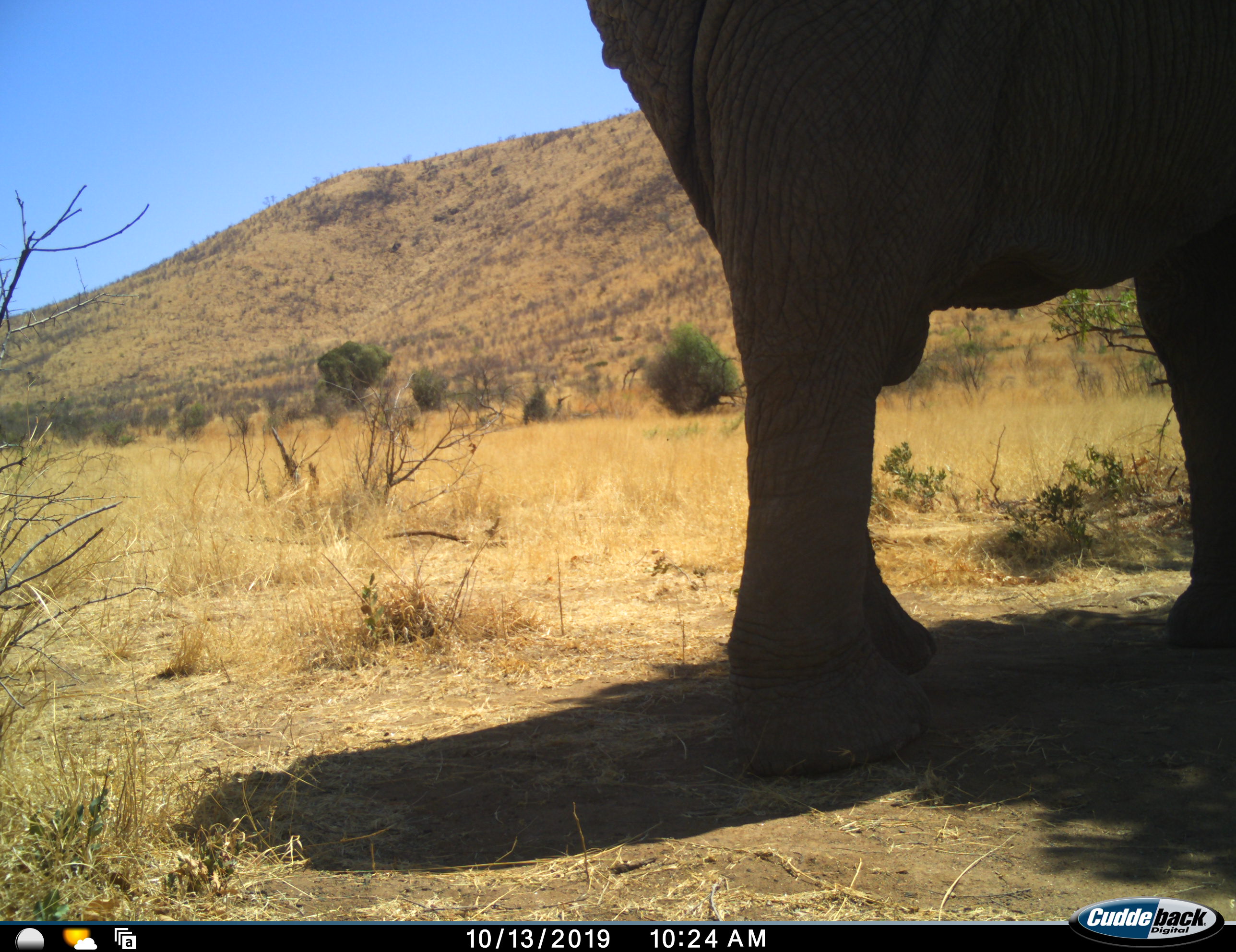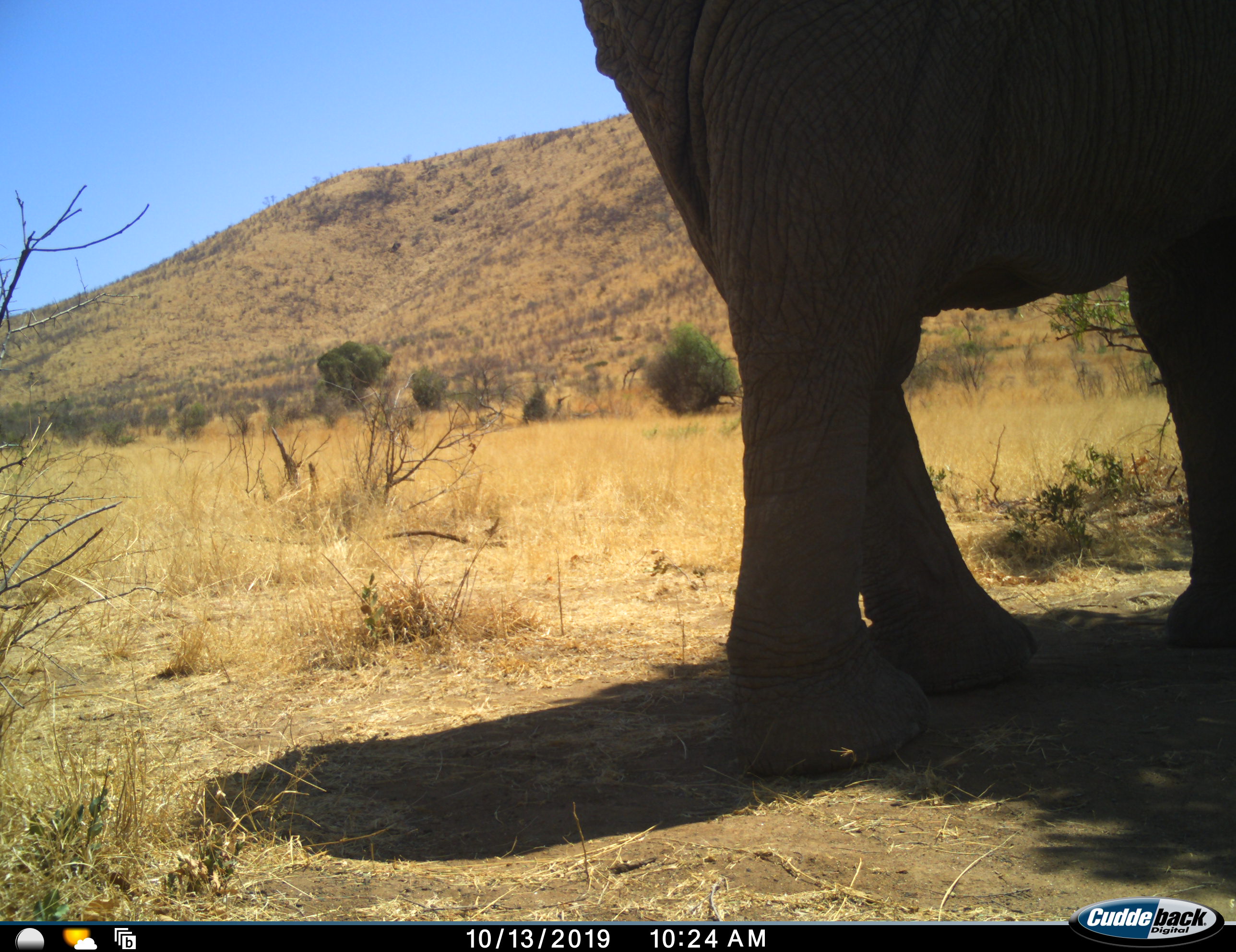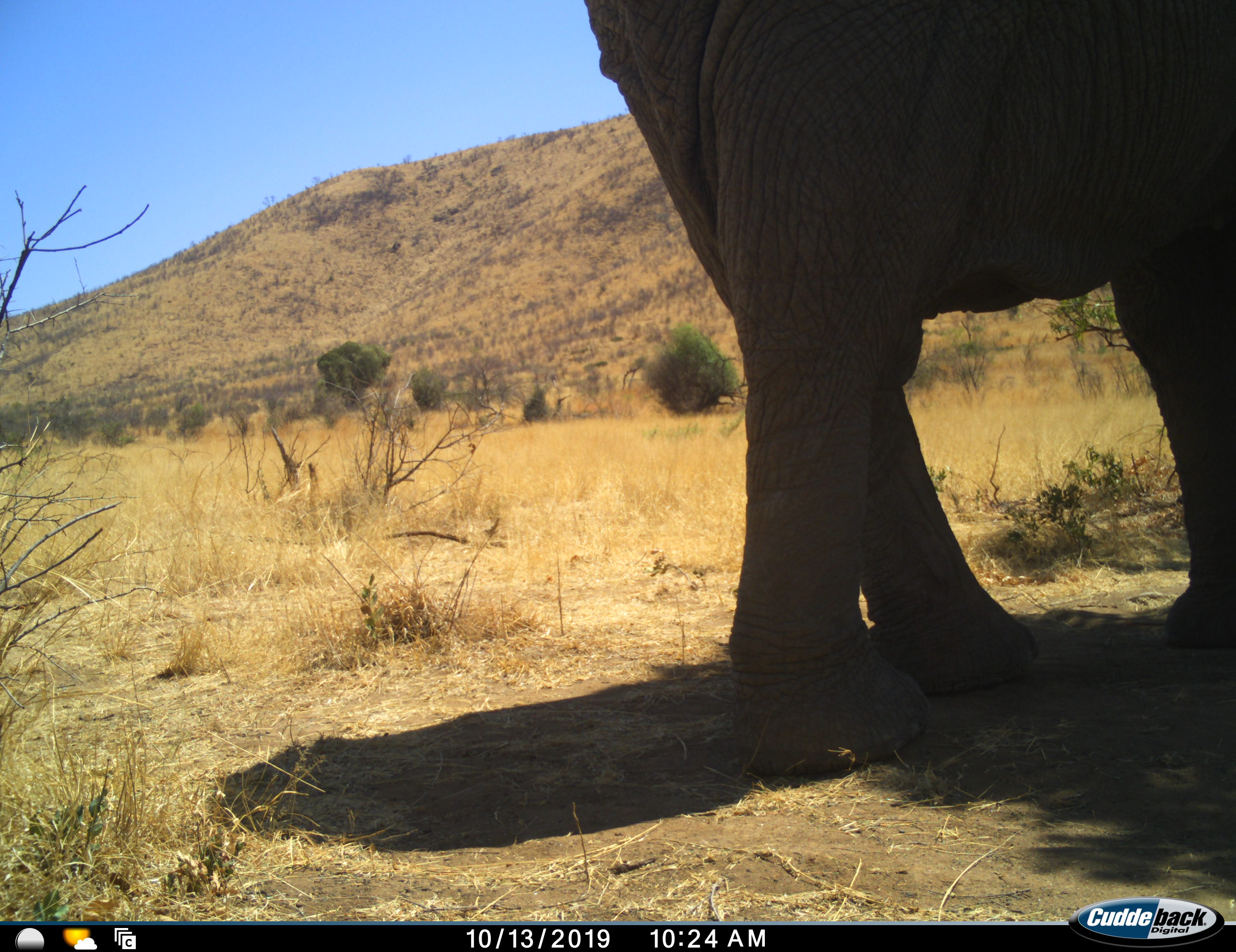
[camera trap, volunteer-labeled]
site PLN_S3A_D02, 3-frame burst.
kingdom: Animalia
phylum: Chordata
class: Mammalia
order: Proboscidea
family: Elephantidae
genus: Loxodonta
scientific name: Loxodonta africana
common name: african bush elephant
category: elephant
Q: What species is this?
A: Elephant (african bush elephant) (Loxodonta africana).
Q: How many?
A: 1.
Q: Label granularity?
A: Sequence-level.